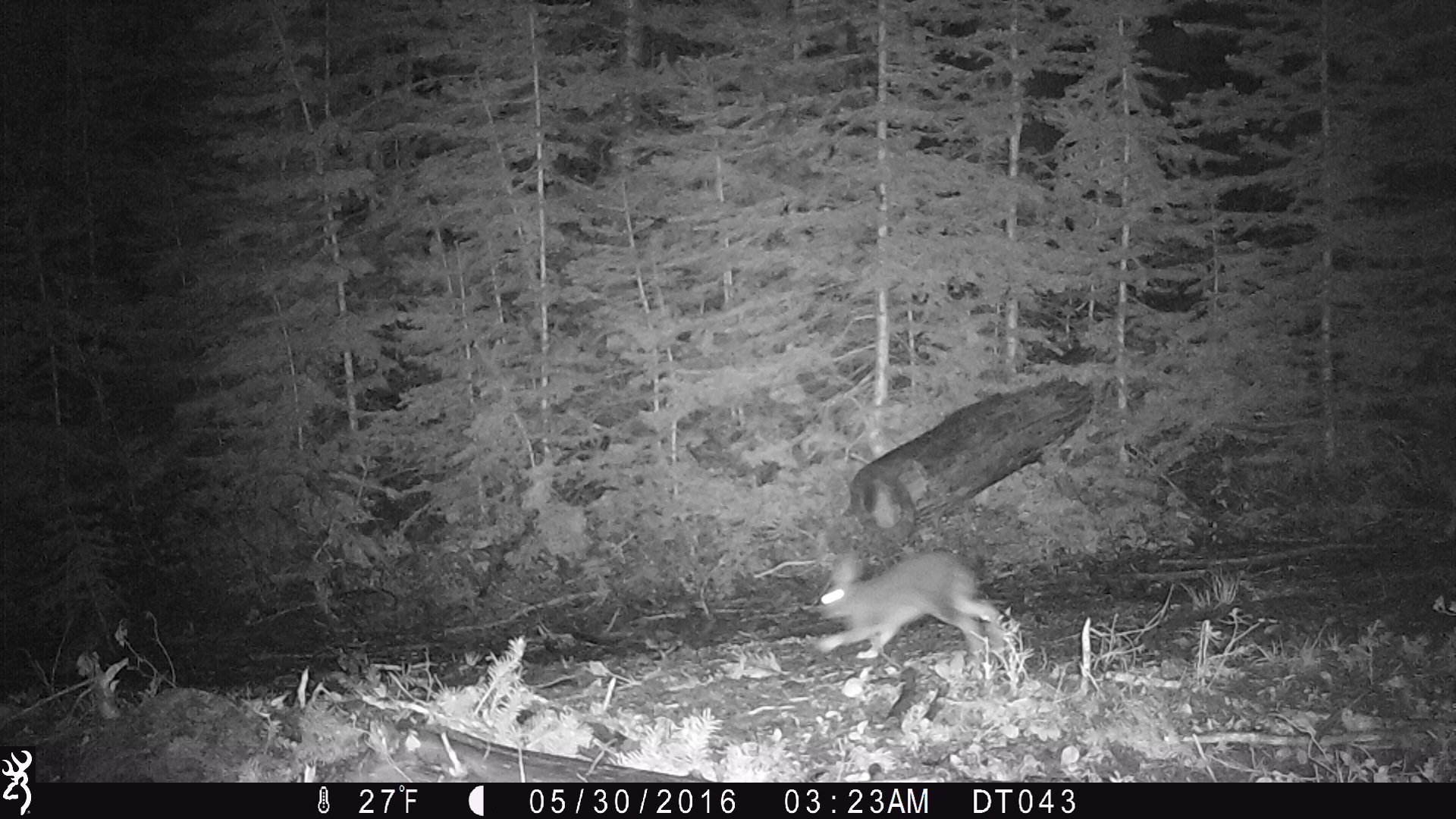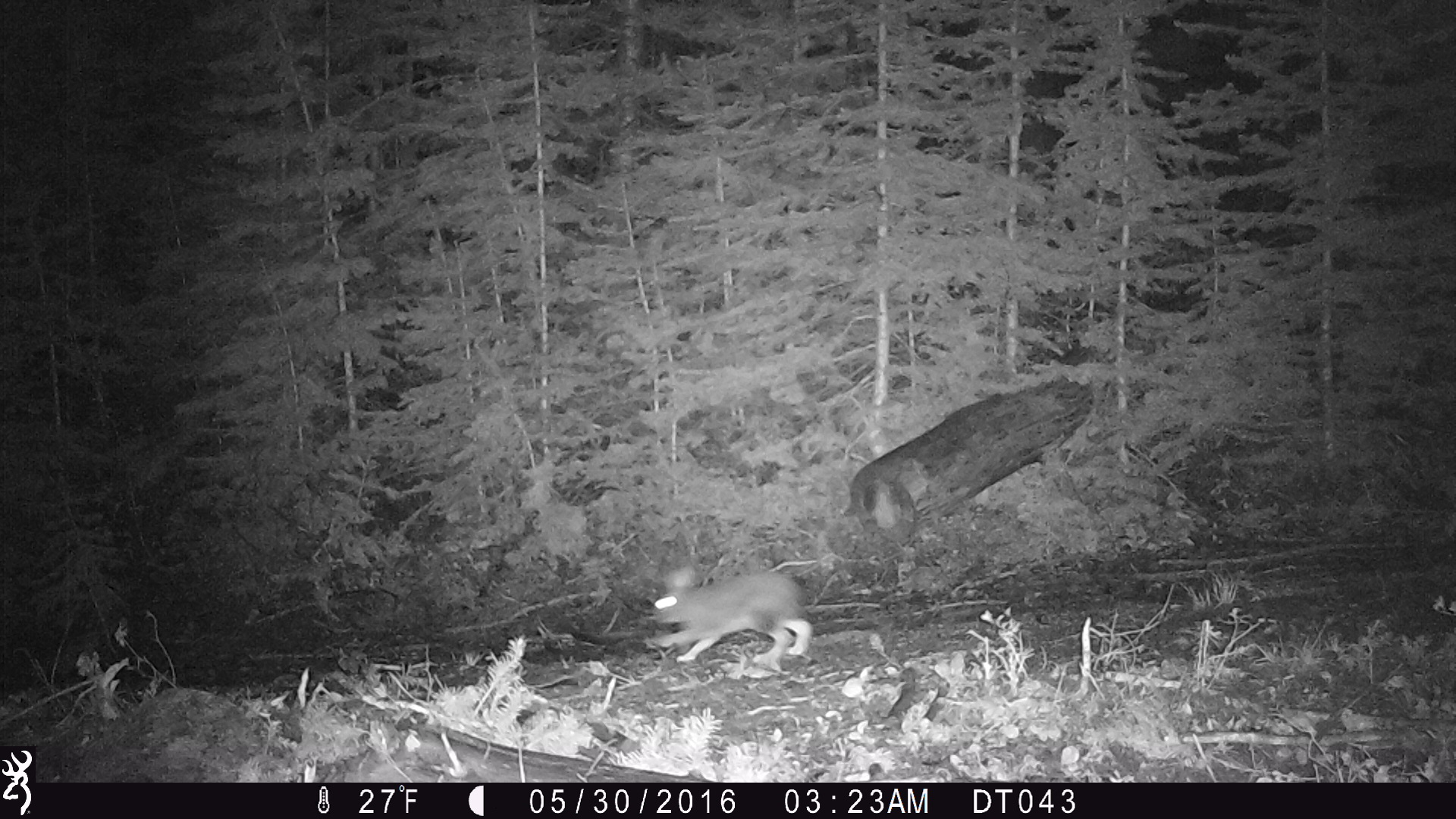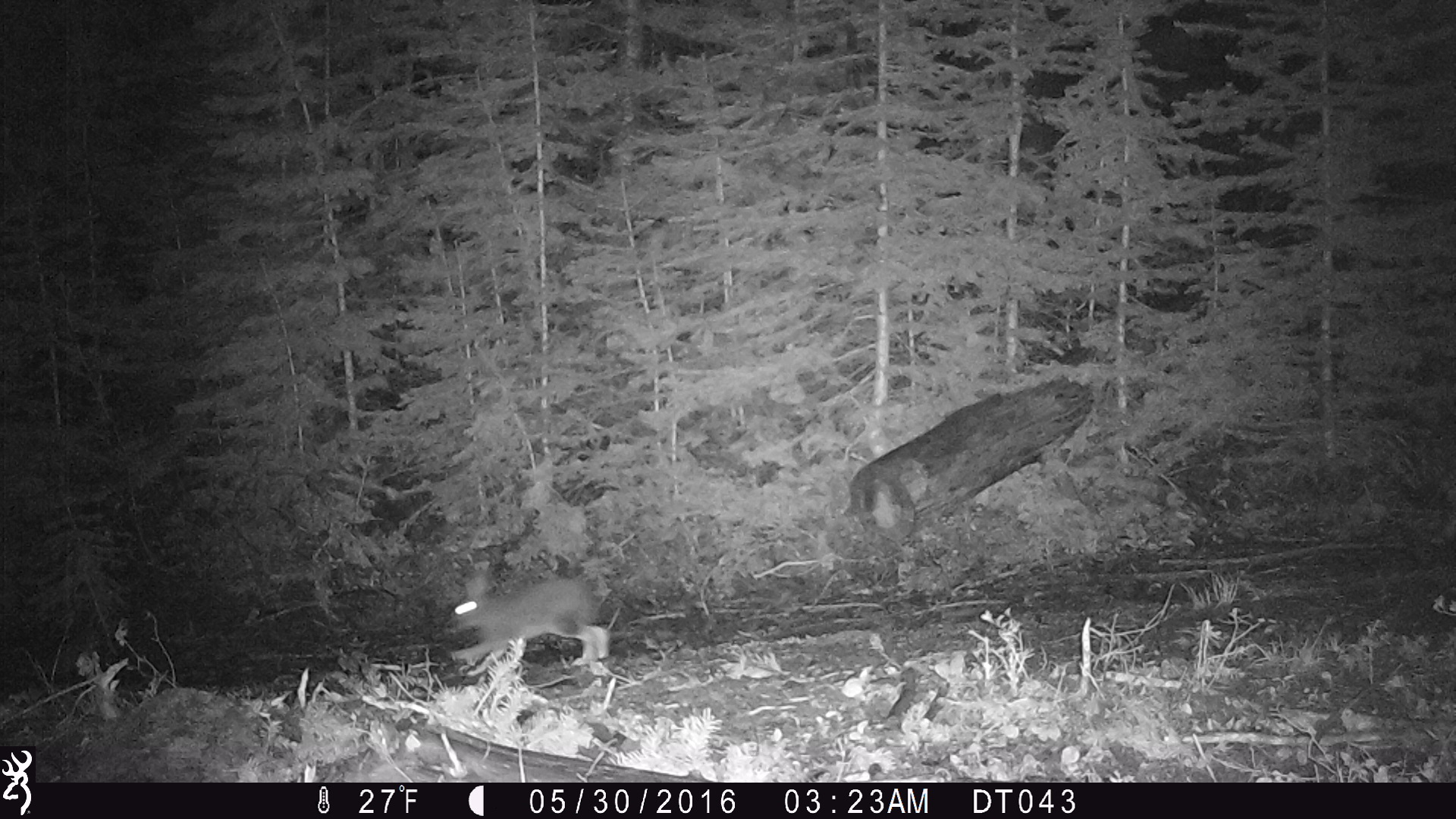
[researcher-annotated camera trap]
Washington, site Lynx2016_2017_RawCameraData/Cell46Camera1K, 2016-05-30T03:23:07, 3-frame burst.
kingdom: Animalia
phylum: Chordata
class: Mammalia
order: Lagomorpha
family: Leporidae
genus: Lepus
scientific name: Lepus americanus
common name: snowshoe hare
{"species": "Lepus americanus (snowshoe hare)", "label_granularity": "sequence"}